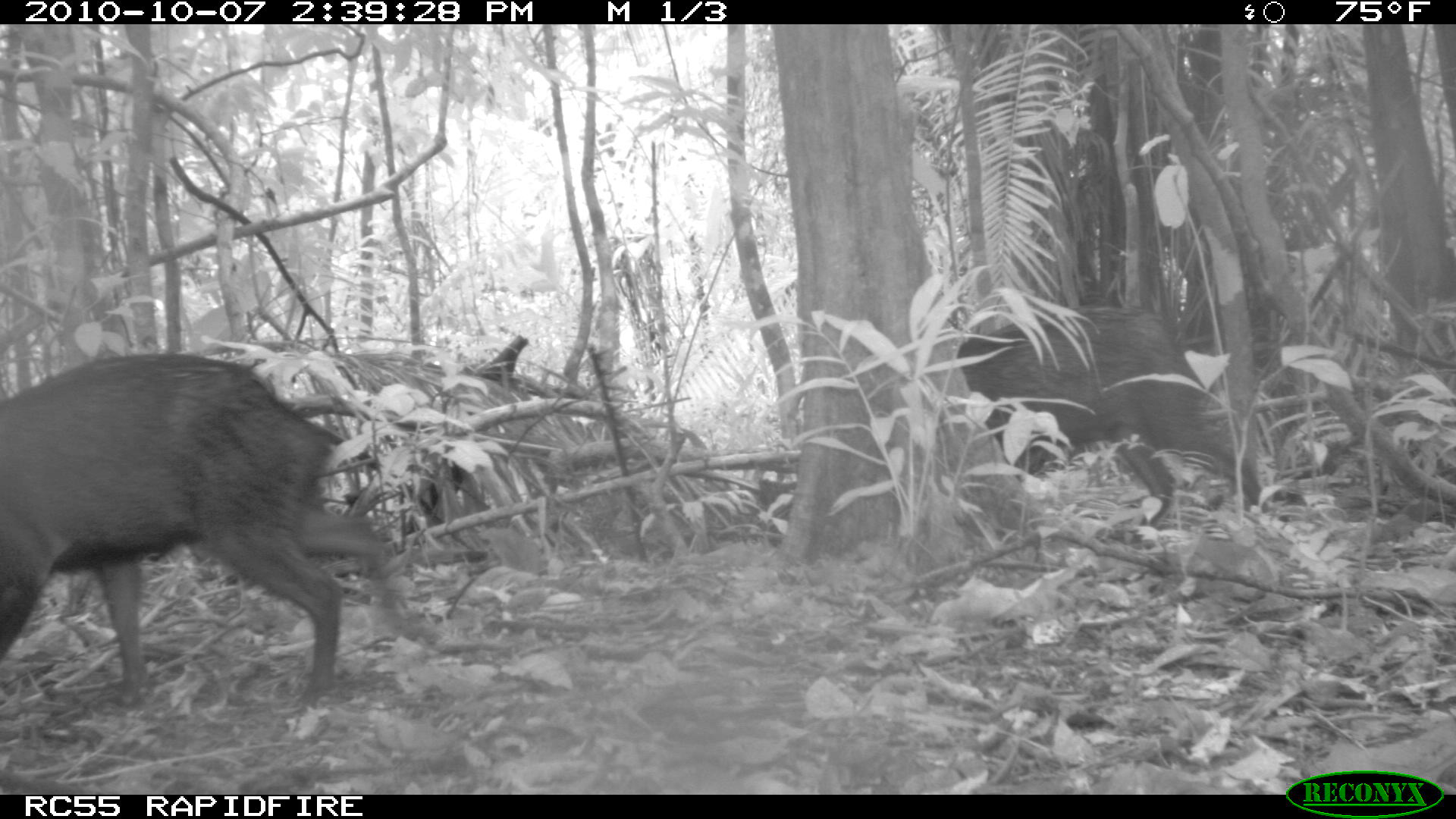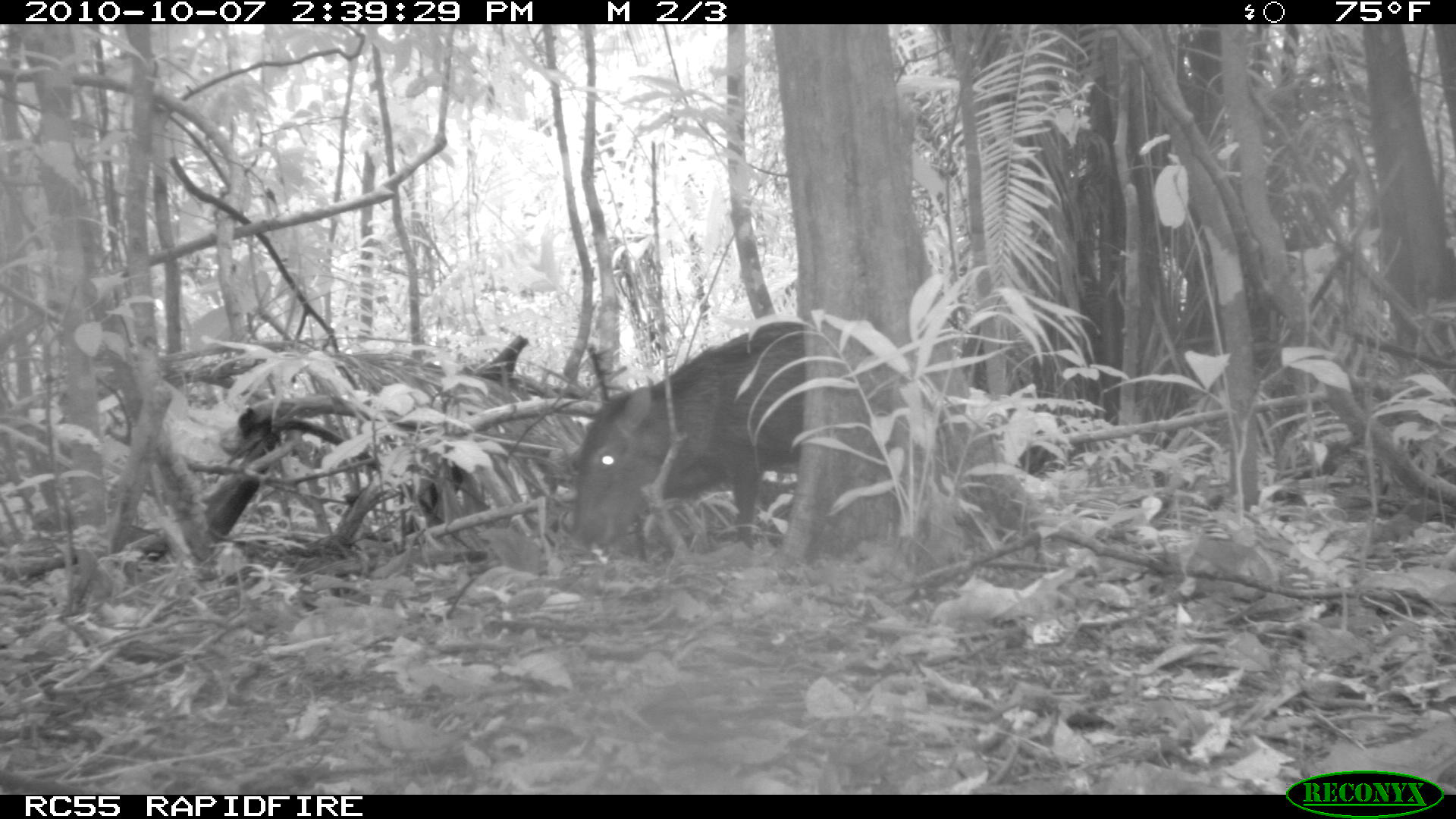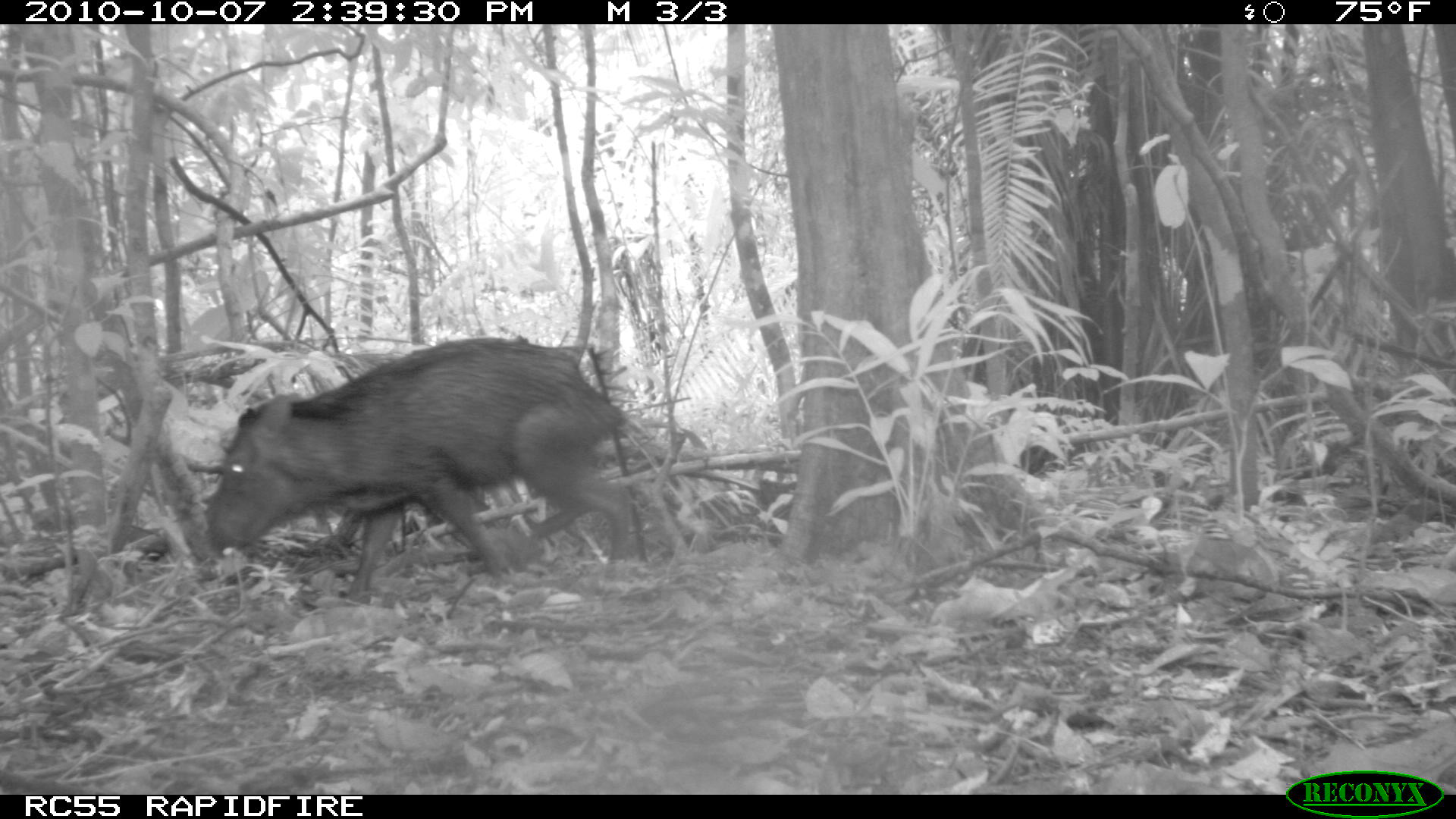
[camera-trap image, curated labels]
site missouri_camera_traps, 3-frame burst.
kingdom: Animalia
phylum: Chordata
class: Mammalia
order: Artiodactyla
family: Tayassuidae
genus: Pecari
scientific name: Pecari tajacu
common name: collared peccary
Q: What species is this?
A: Collared peccary (Pecari tajacu).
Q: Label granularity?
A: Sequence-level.